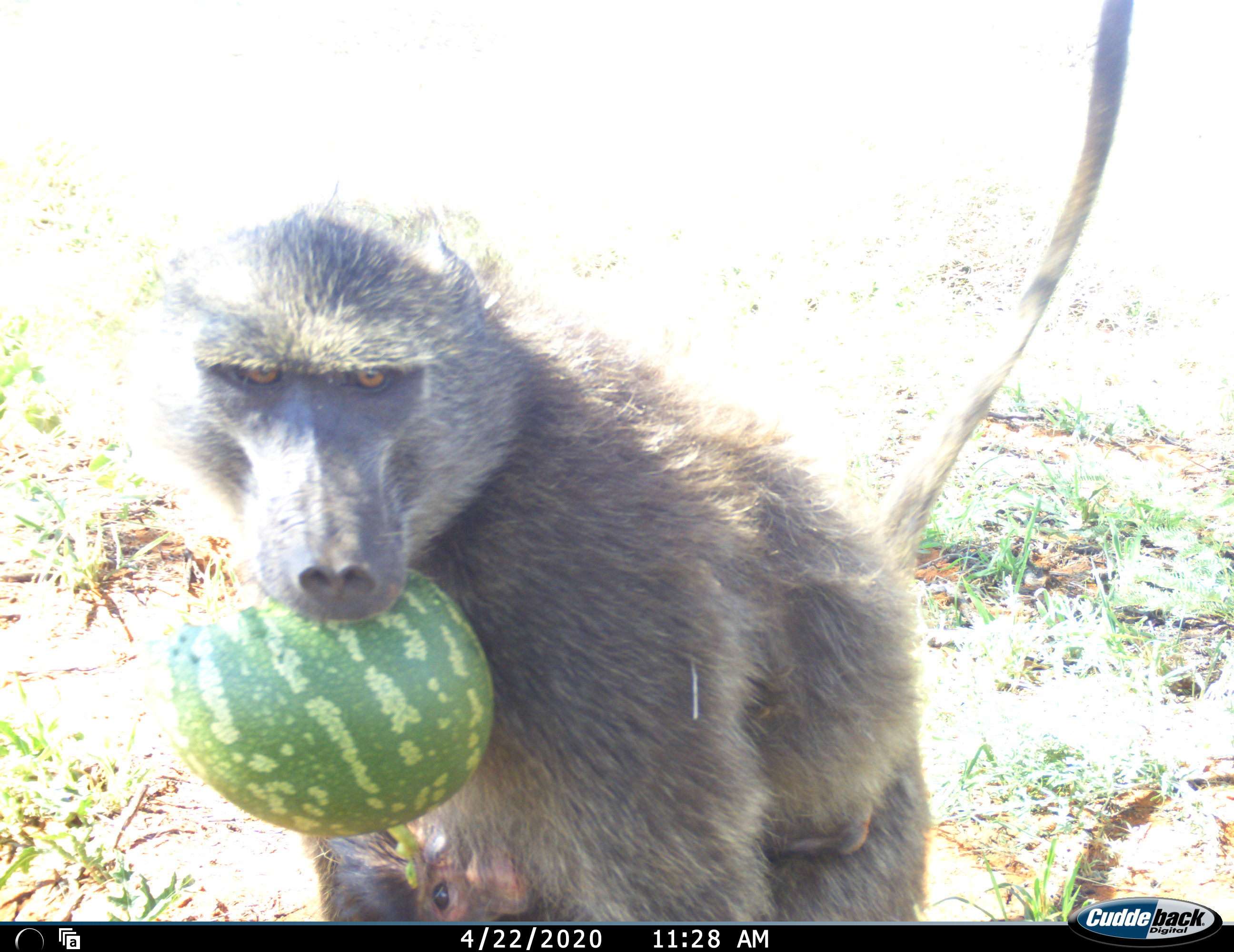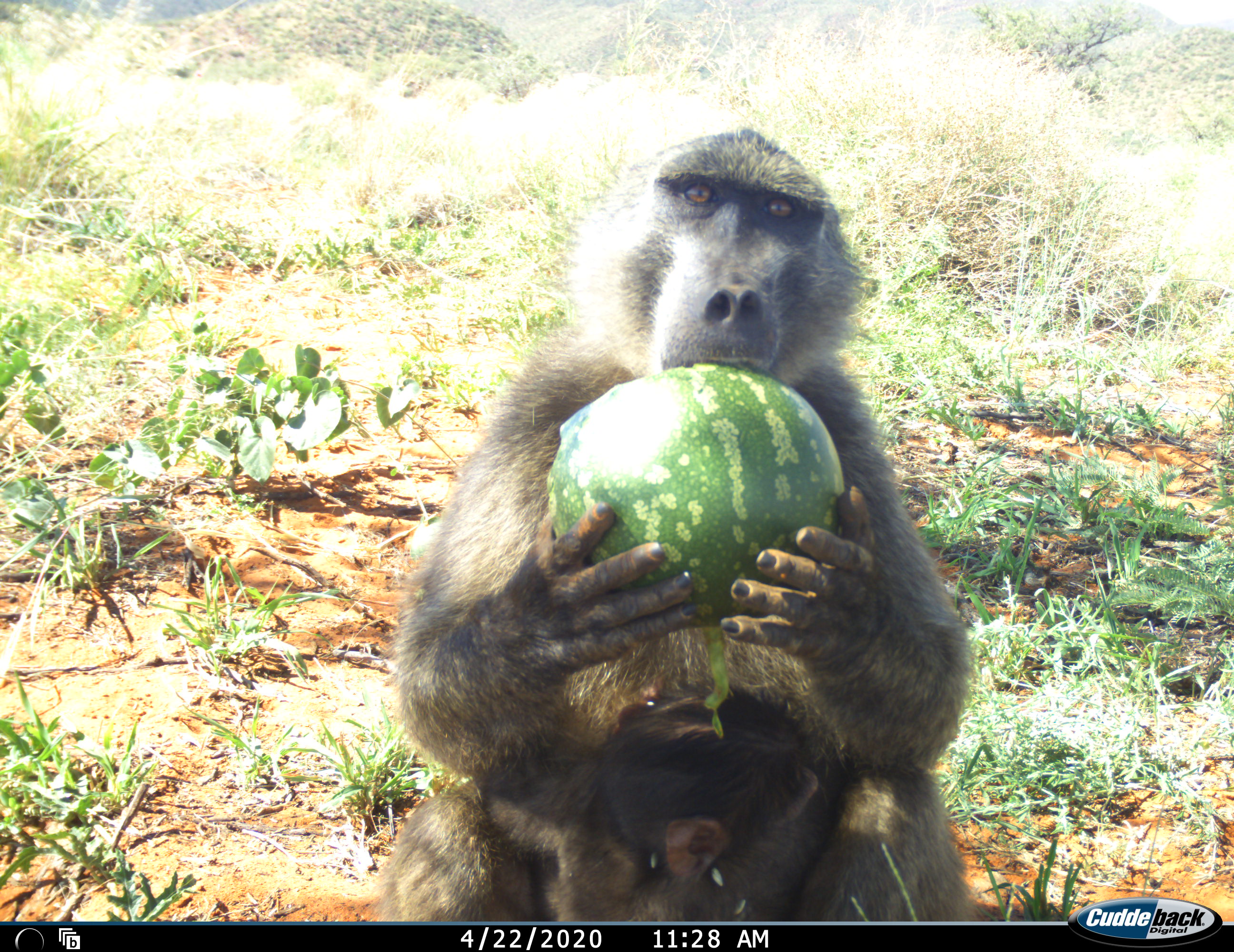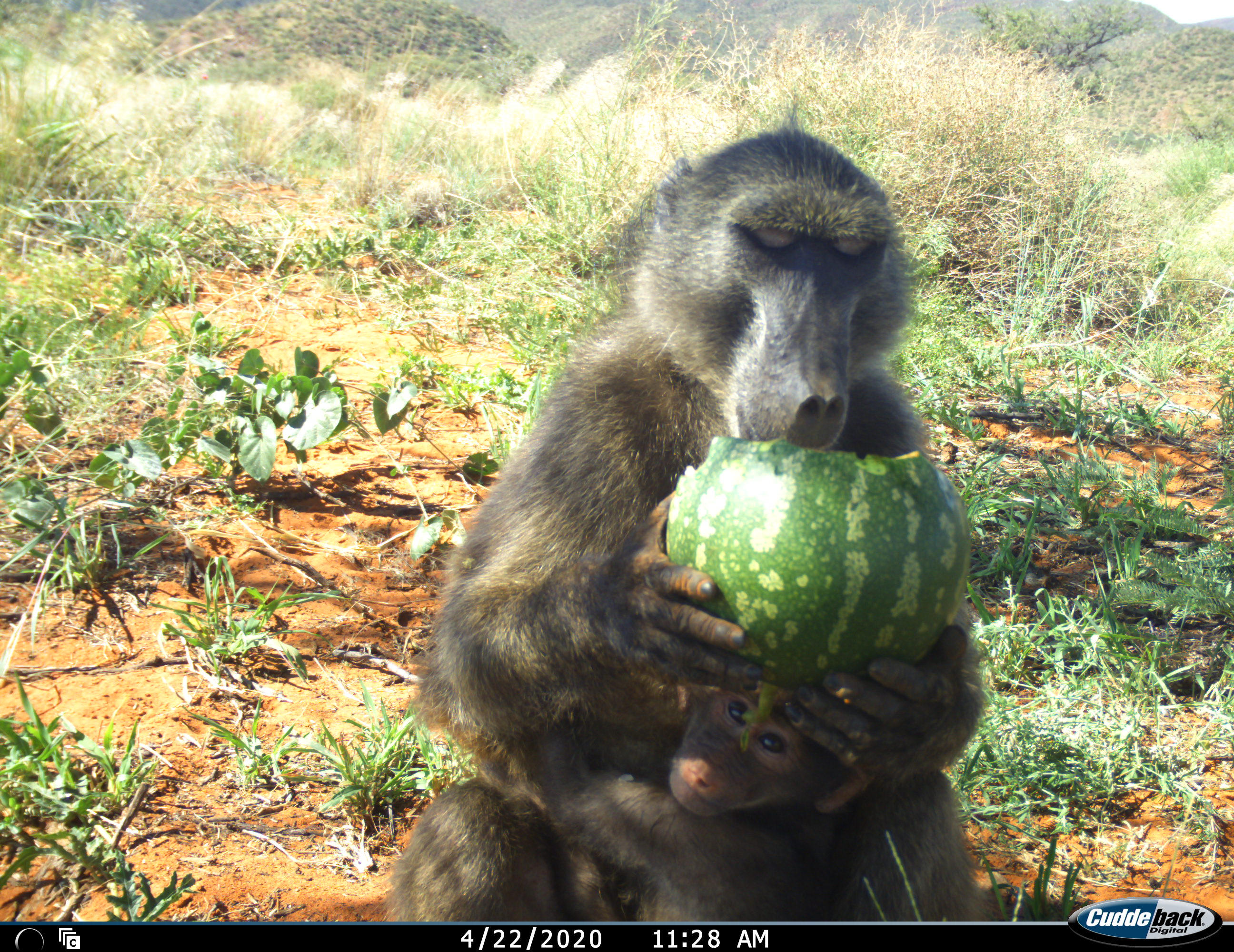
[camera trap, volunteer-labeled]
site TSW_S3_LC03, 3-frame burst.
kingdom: Animalia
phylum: Chordata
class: Mammalia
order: Primates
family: Cercopithecidae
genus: Papio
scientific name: Papio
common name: baboon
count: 2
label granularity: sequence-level